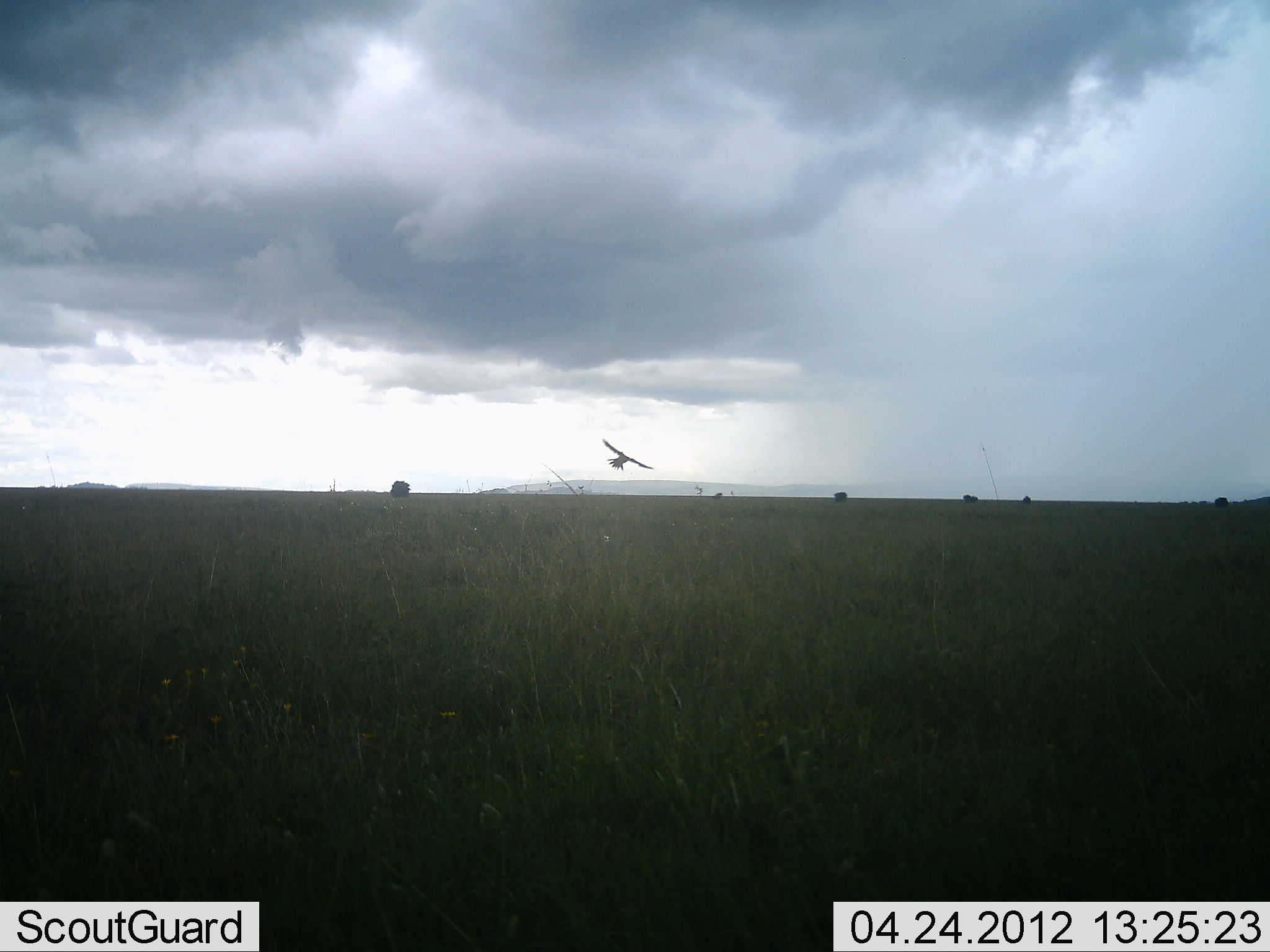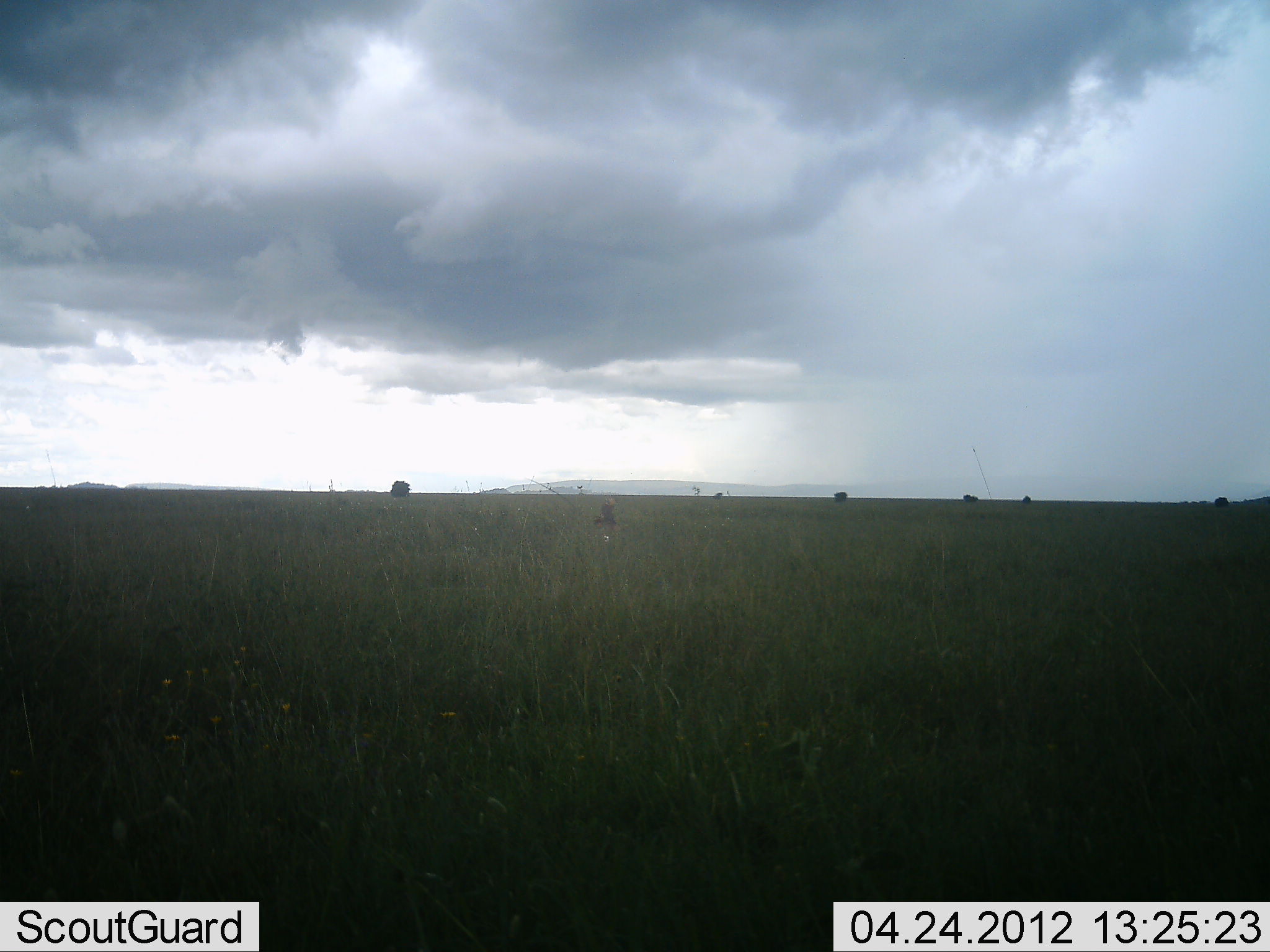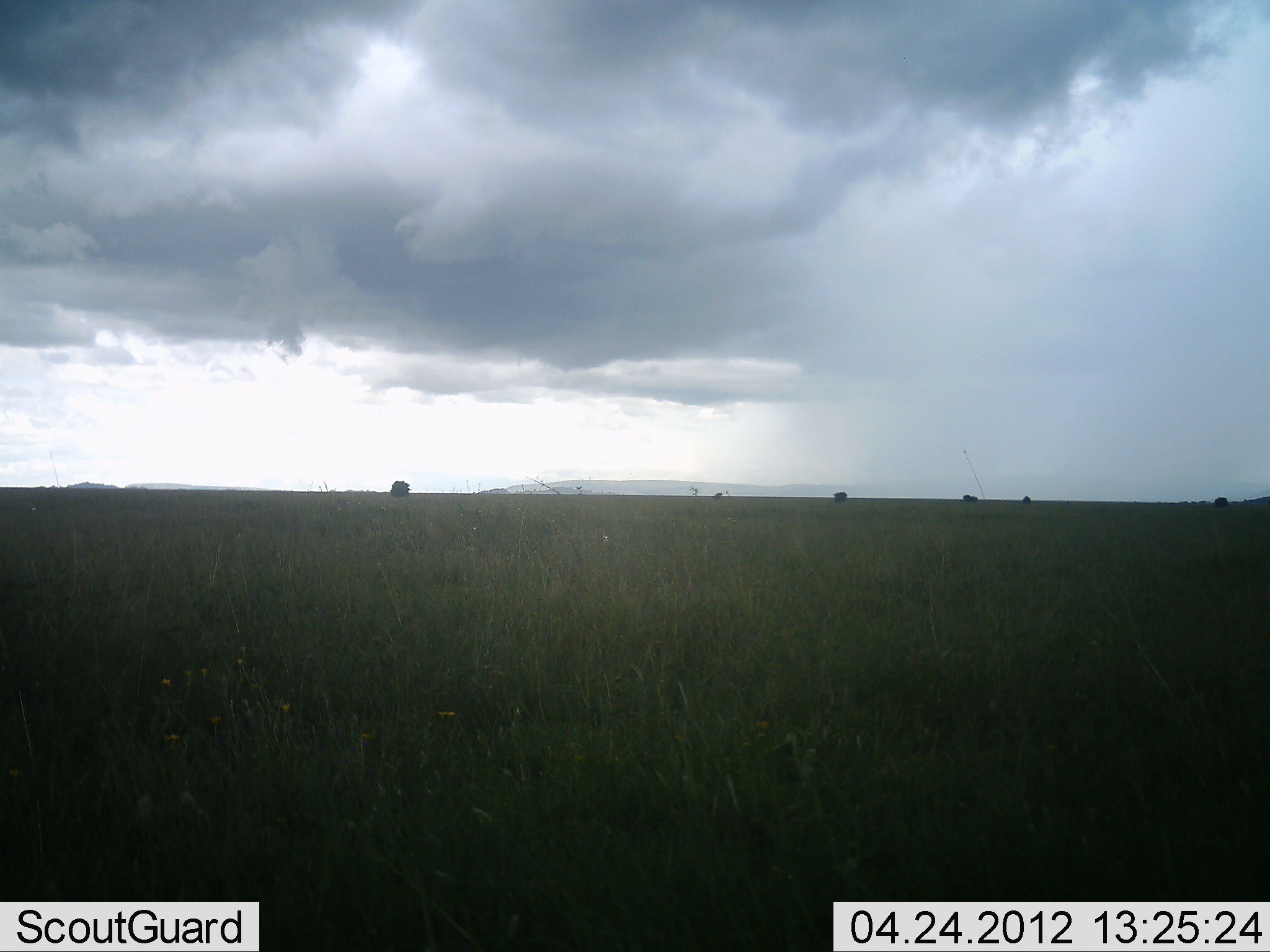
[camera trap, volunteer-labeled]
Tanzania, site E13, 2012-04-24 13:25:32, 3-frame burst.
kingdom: Animalia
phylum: Chordata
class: Aves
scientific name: Aves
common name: bird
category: otherbird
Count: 1.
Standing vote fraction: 0%.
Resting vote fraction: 0%.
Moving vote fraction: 100%.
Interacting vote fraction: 7%.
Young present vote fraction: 0%.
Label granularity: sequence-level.